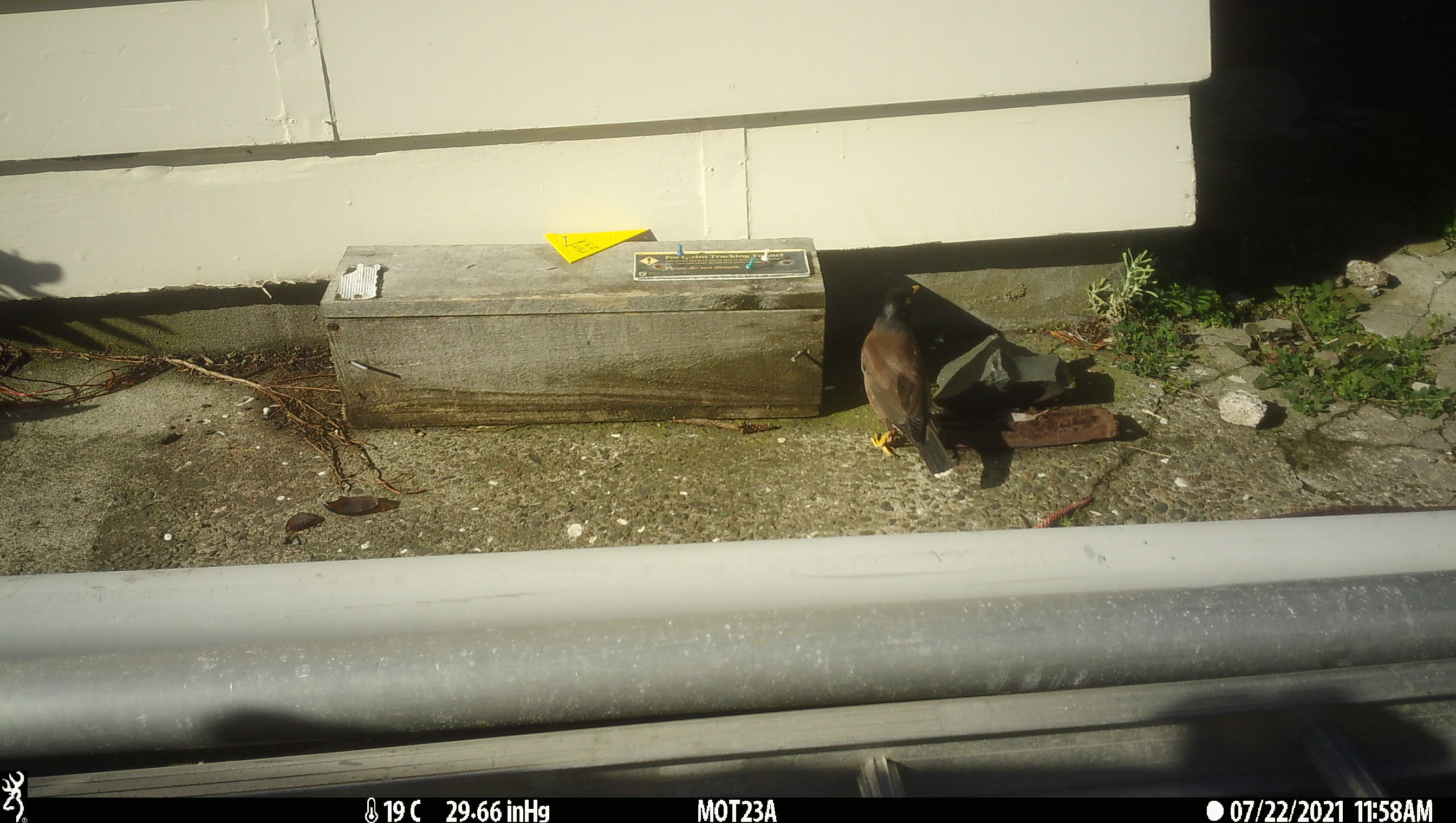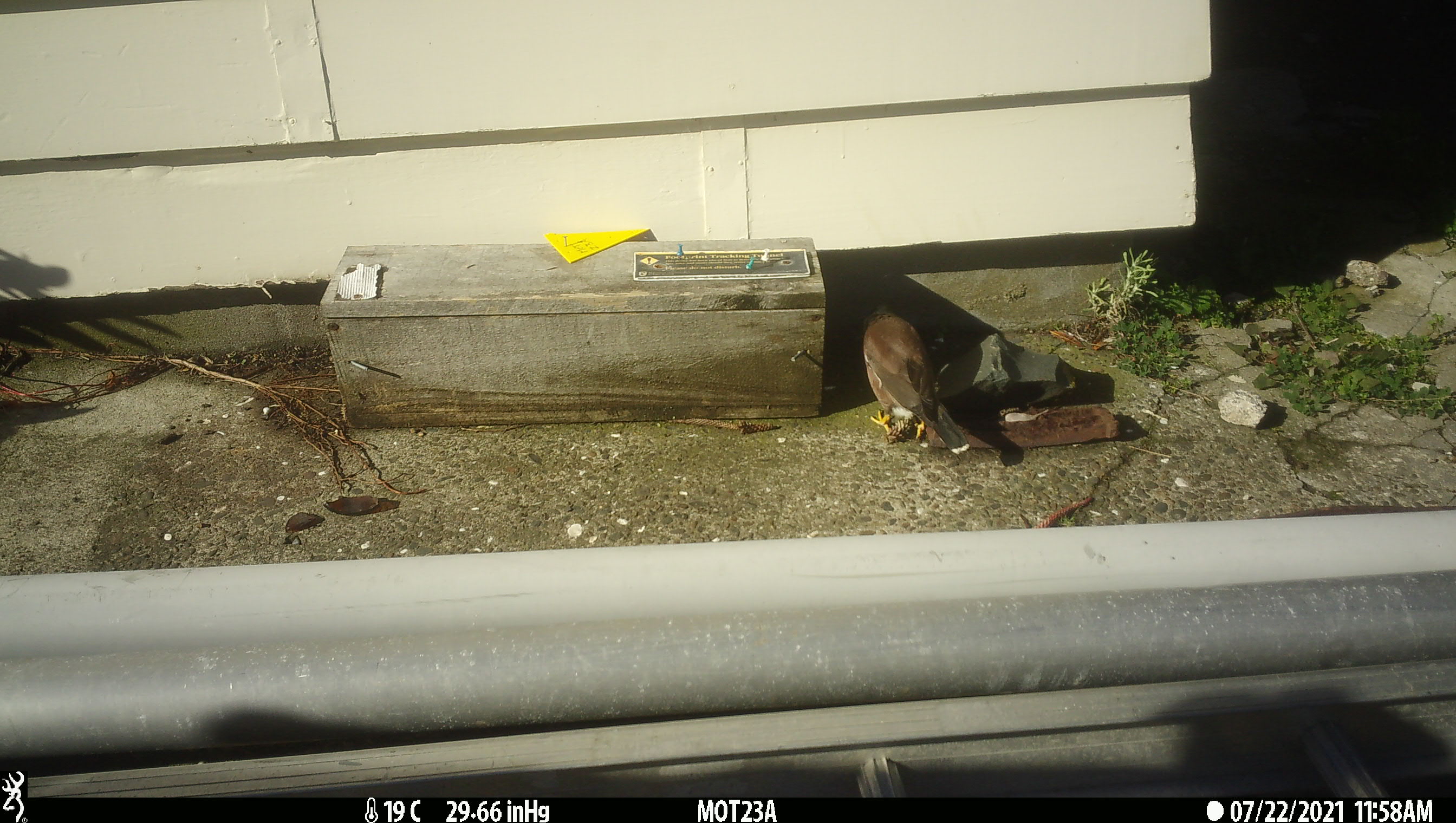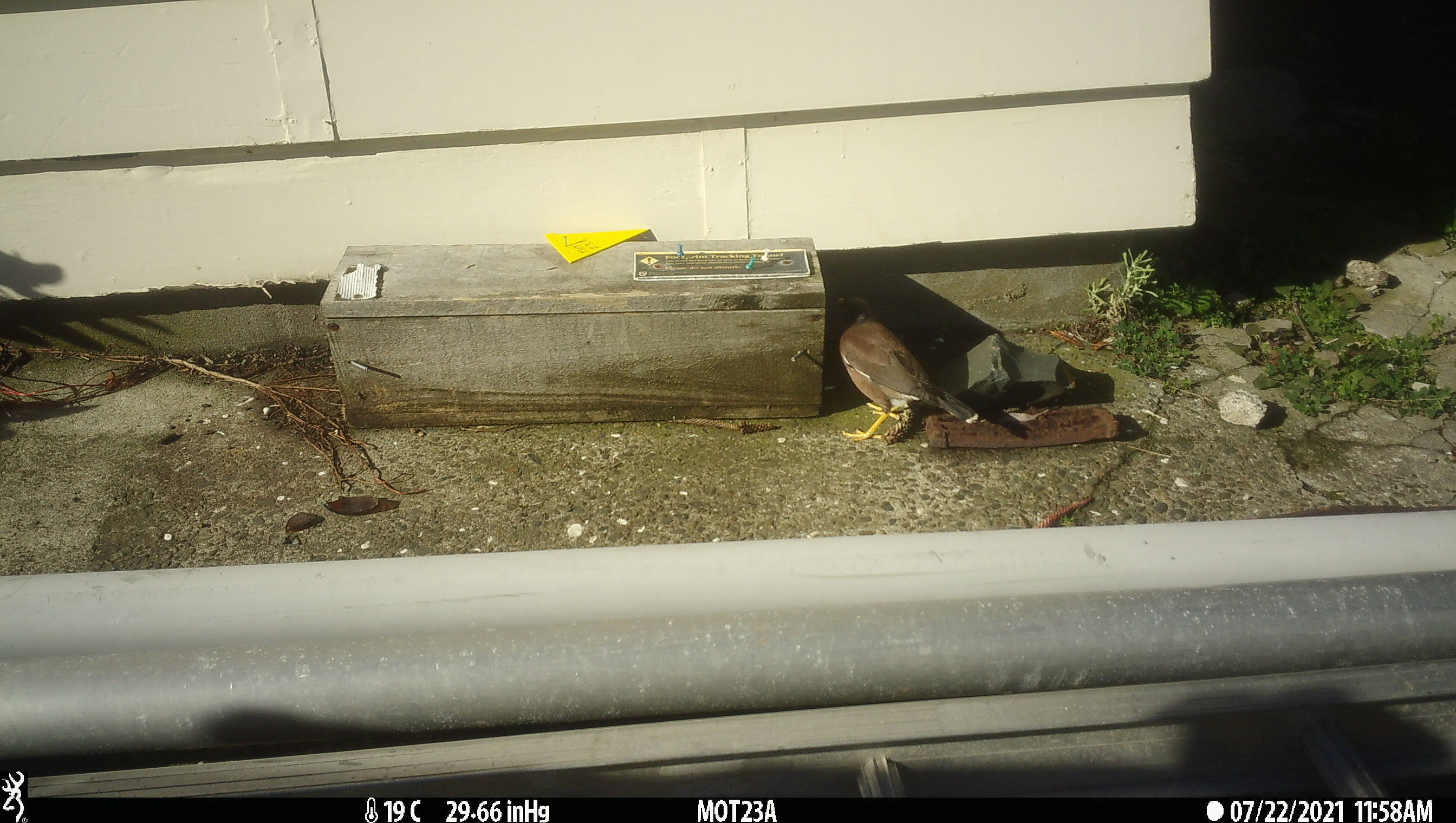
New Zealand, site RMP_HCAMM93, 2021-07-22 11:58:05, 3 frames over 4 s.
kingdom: Animalia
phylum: Chordata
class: Aves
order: Passeriformes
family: Sturnidae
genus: Acridotheres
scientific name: Acridotheres tristis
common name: common myna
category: myna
Myna (common myna) (Acridotheres tristis).